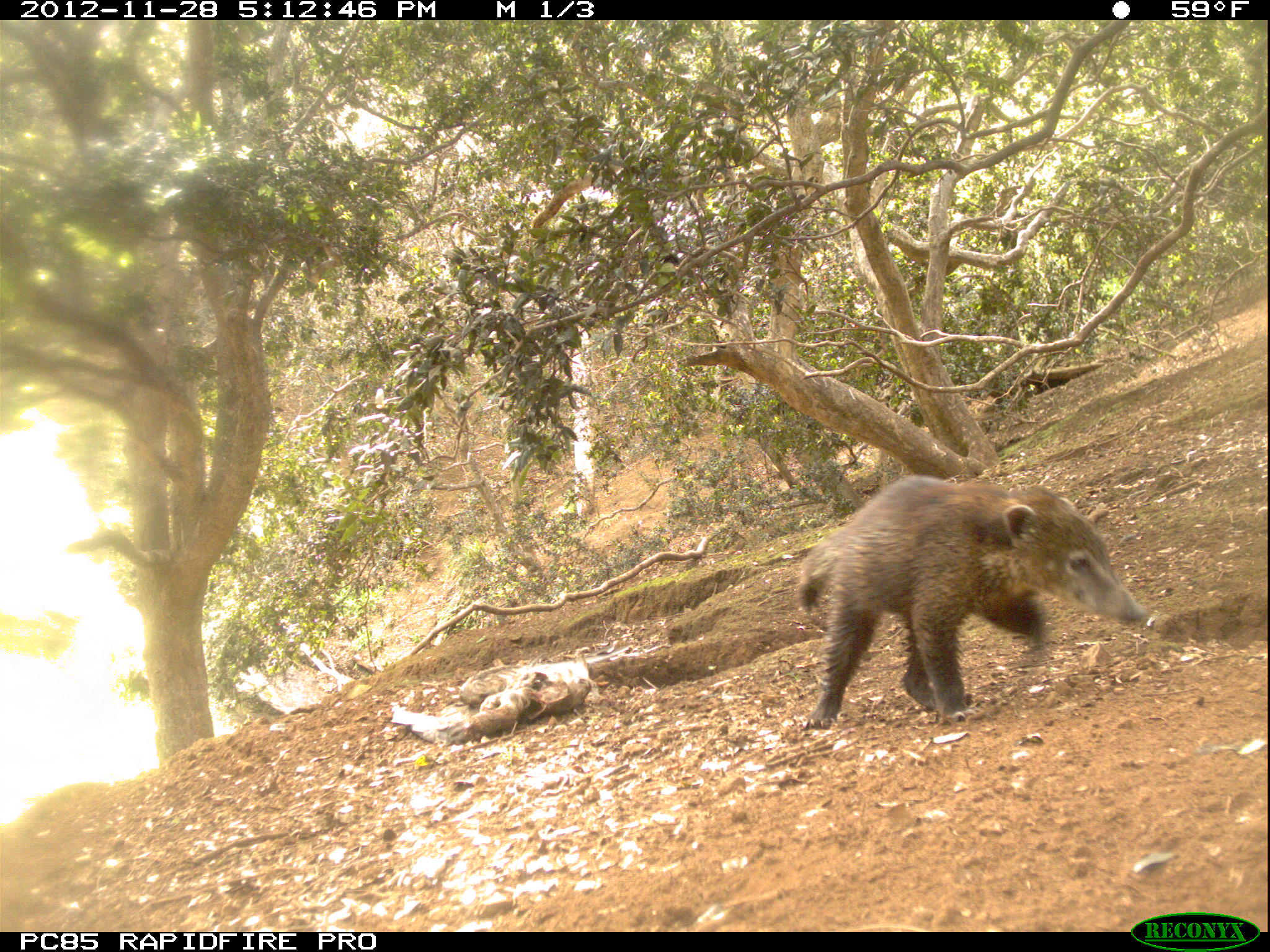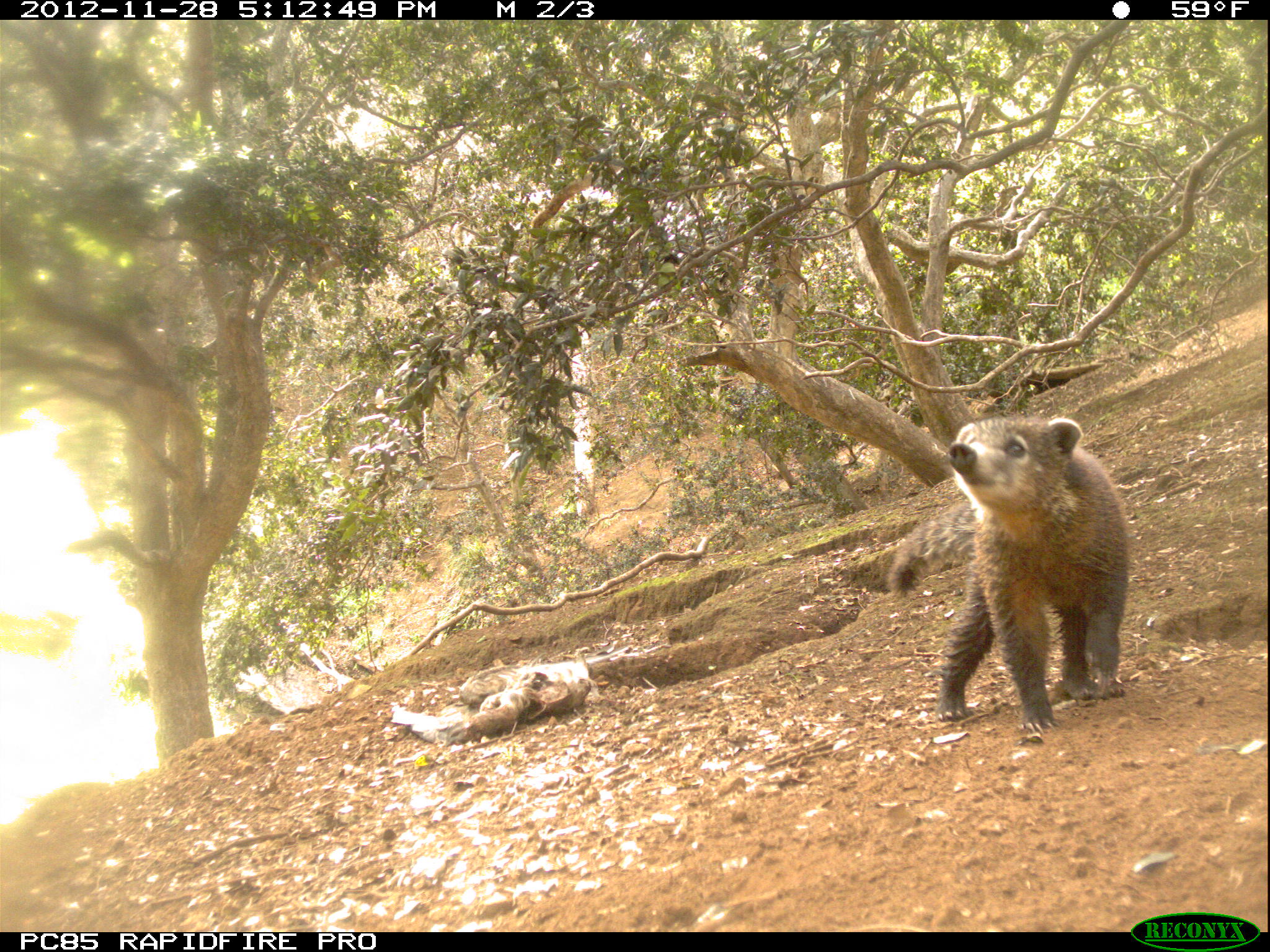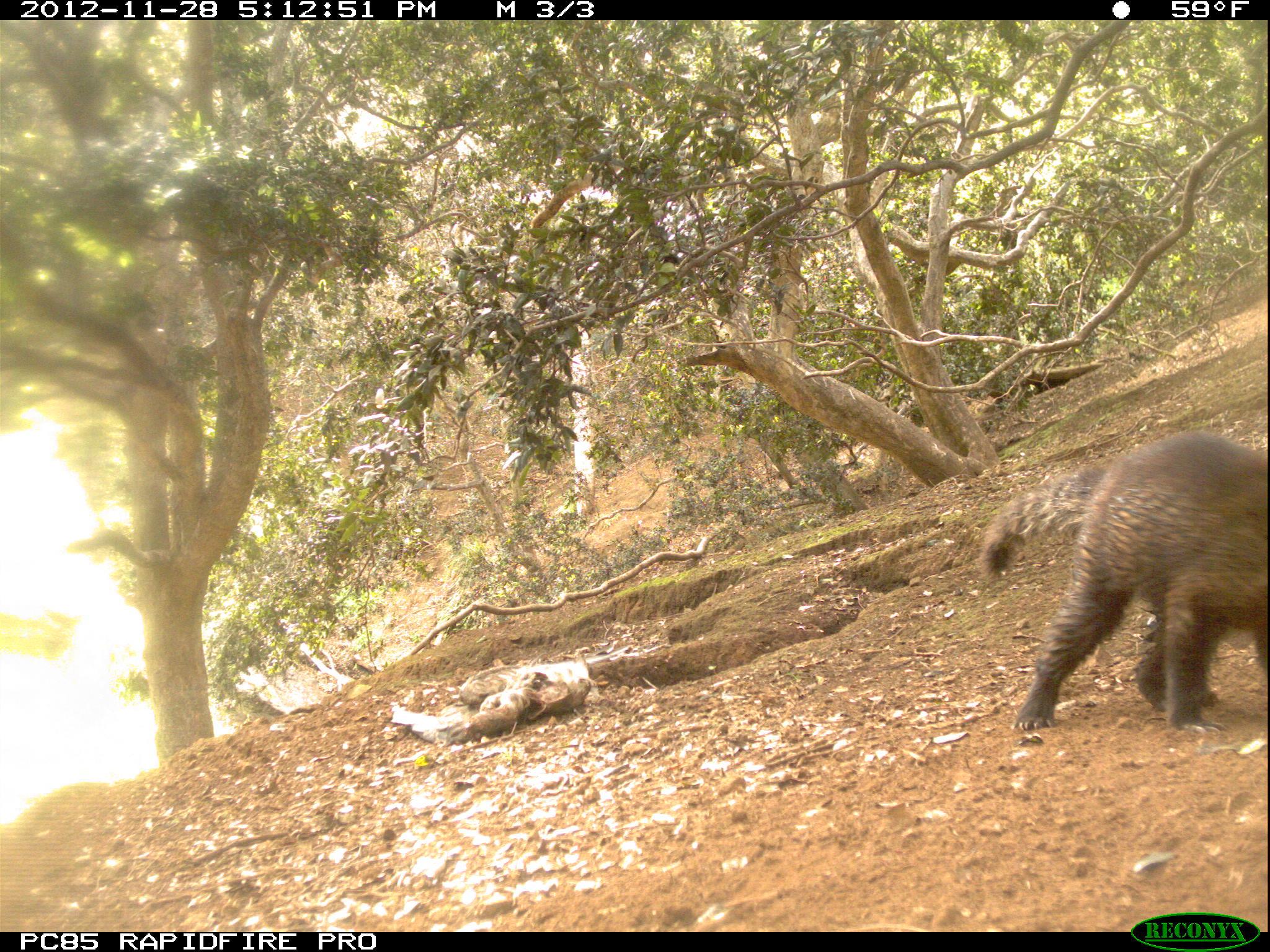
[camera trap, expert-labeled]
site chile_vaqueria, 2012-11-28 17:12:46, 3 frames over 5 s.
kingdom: Animalia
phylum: Chordata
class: Mammalia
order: Carnivora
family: Procyonidae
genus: Nasua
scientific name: Nasua nasua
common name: coati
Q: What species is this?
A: Coati (Nasua nasua).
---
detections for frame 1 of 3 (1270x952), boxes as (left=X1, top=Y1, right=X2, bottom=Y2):
coati: (left=792, top=475, right=1150, bottom=731)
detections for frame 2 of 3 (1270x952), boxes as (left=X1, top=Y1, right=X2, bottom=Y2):
coati: (left=933, top=415, right=1132, bottom=736)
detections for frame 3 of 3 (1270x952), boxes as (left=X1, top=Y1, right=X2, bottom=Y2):
coati: (left=984, top=430, right=1270, bottom=739)